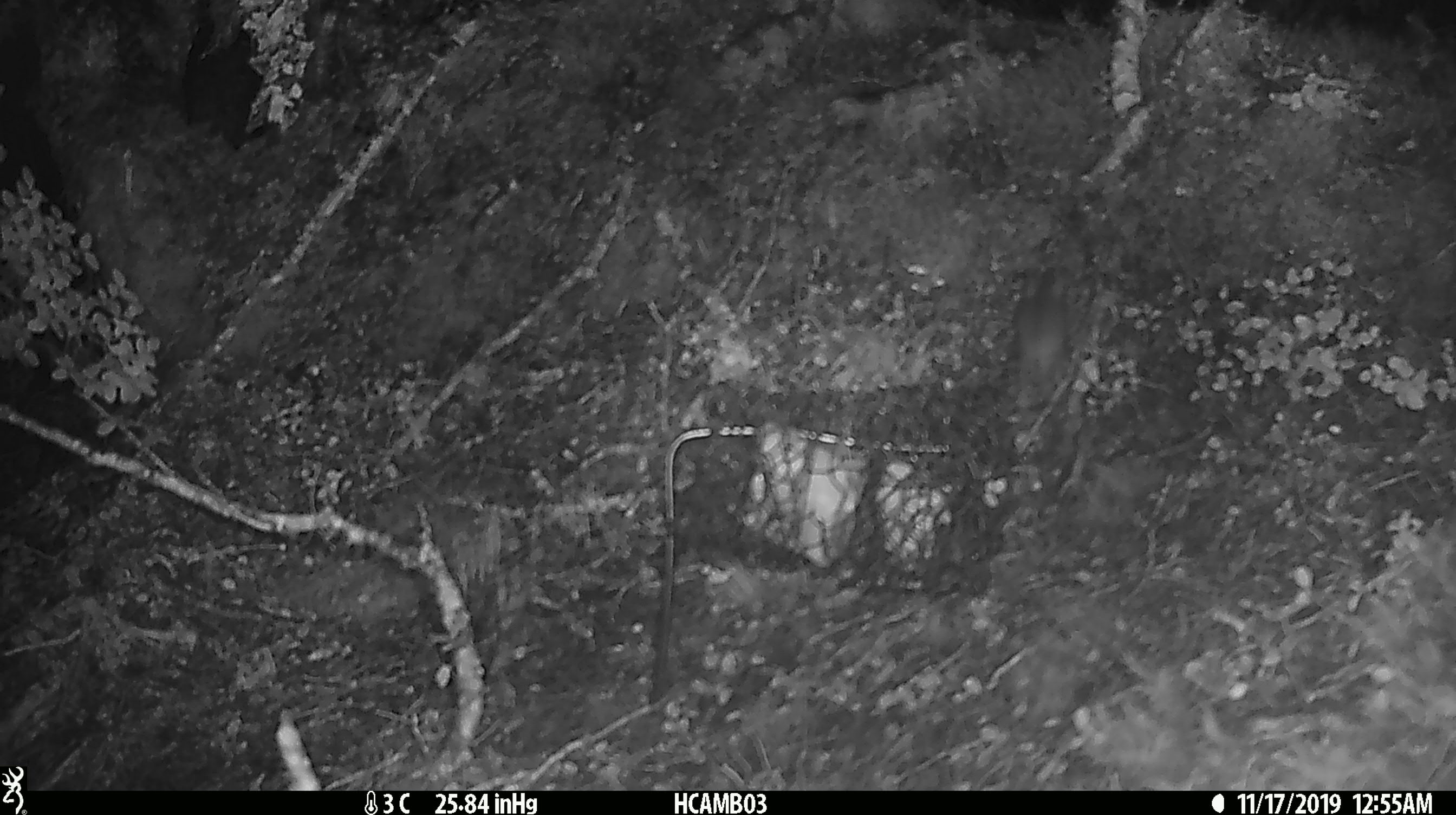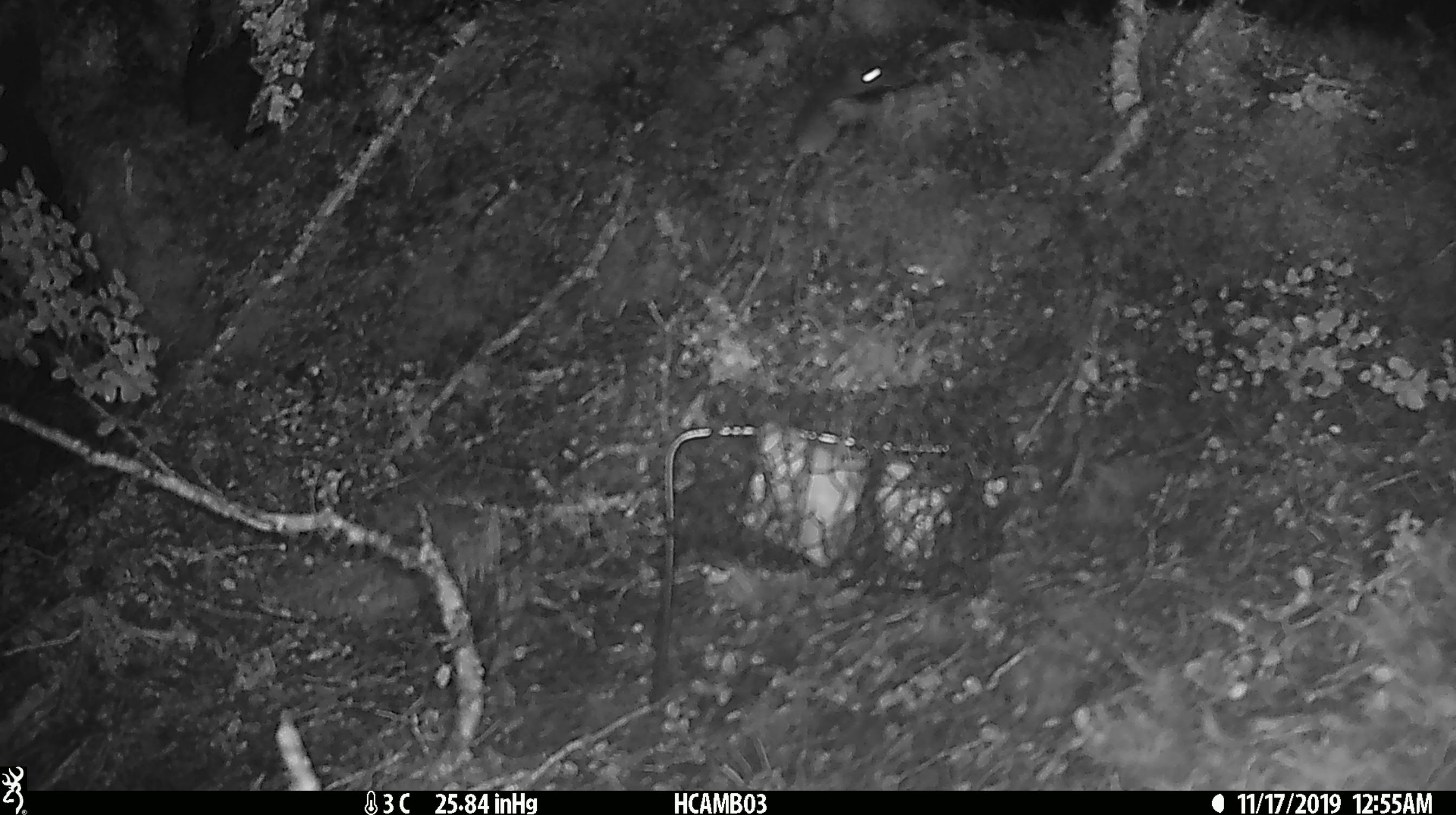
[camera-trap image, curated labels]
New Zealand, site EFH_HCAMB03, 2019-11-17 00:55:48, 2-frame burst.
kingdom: Animalia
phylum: Chordata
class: Mammalia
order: Rodentia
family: Muridae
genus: Mus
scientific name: Mus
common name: mouse